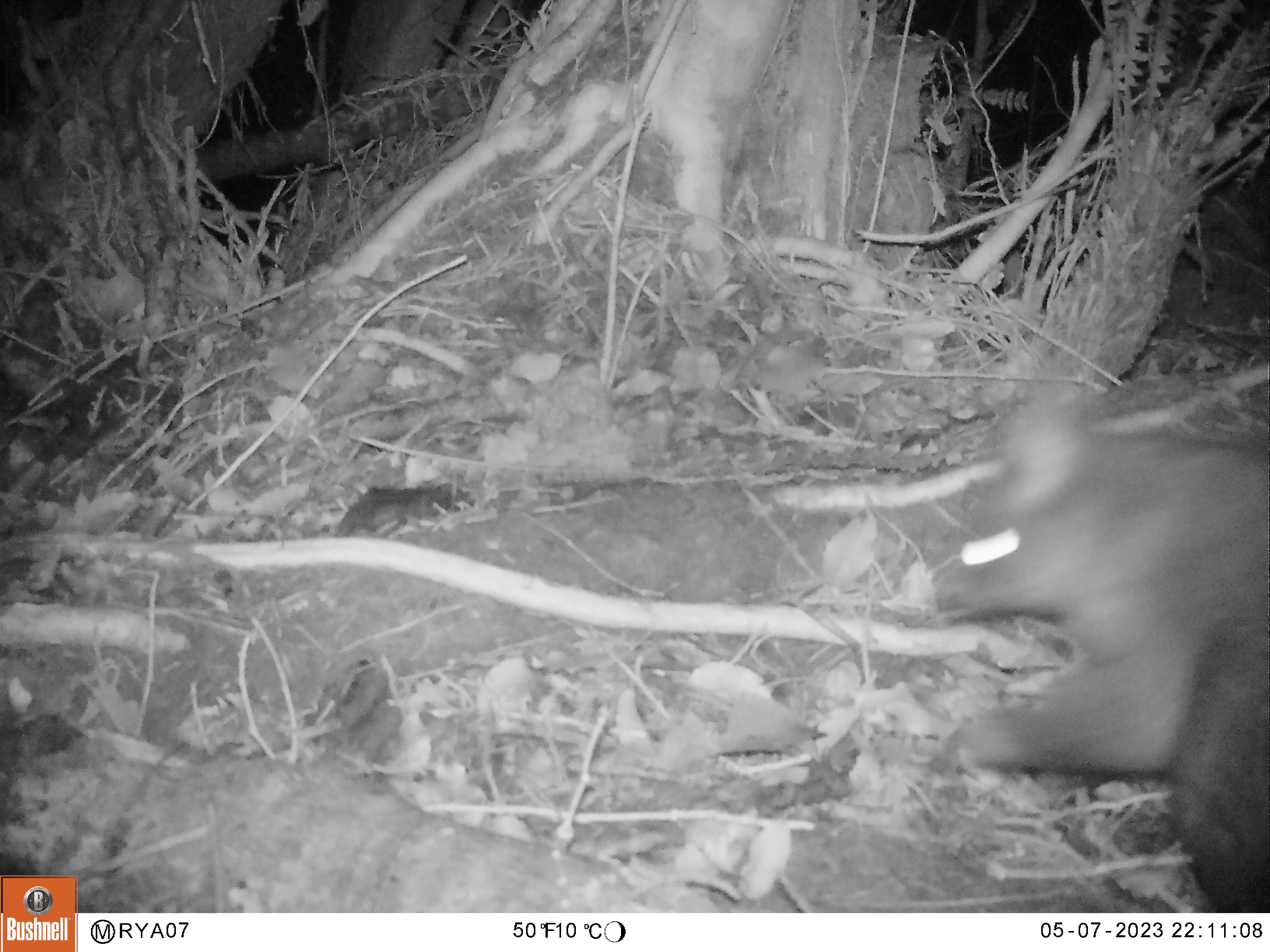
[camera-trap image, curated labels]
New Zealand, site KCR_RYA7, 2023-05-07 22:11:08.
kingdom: Animalia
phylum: Chordata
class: Mammalia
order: Diprotodontia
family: Phalangeridae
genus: Trichosurus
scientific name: Trichosurus vulpecula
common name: common brushtail possum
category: possum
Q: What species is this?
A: Possum (common brushtail possum) (Trichosurus vulpecula).